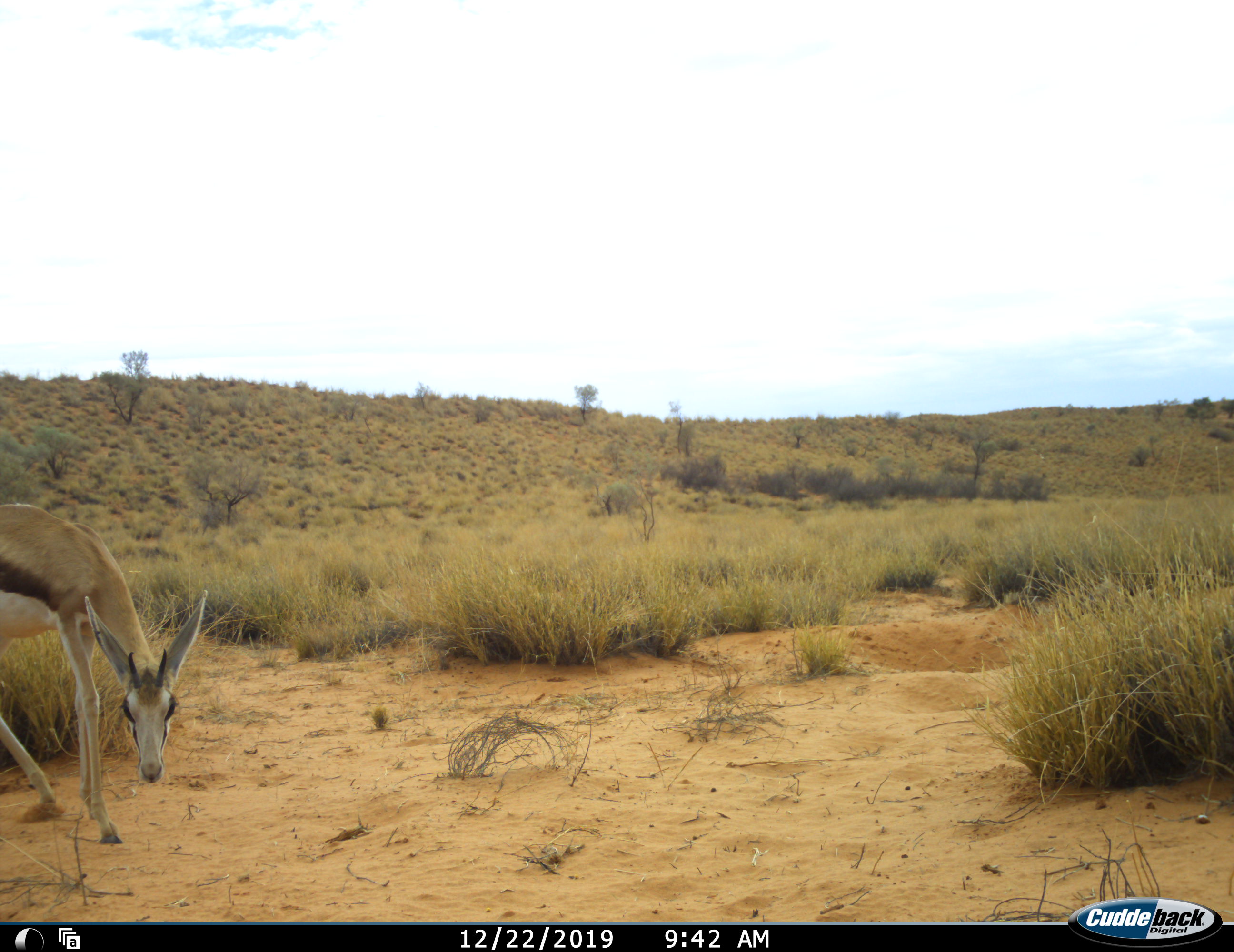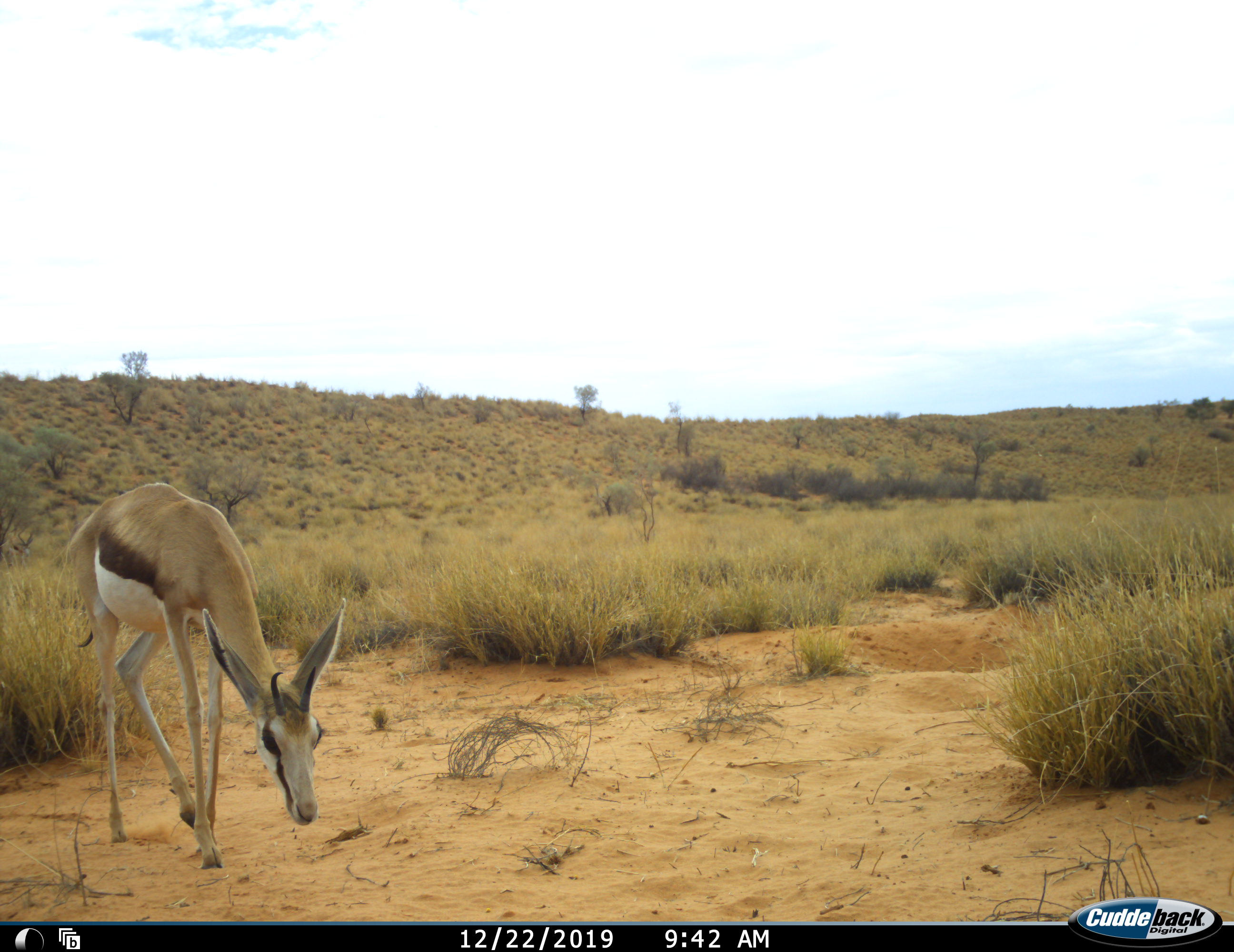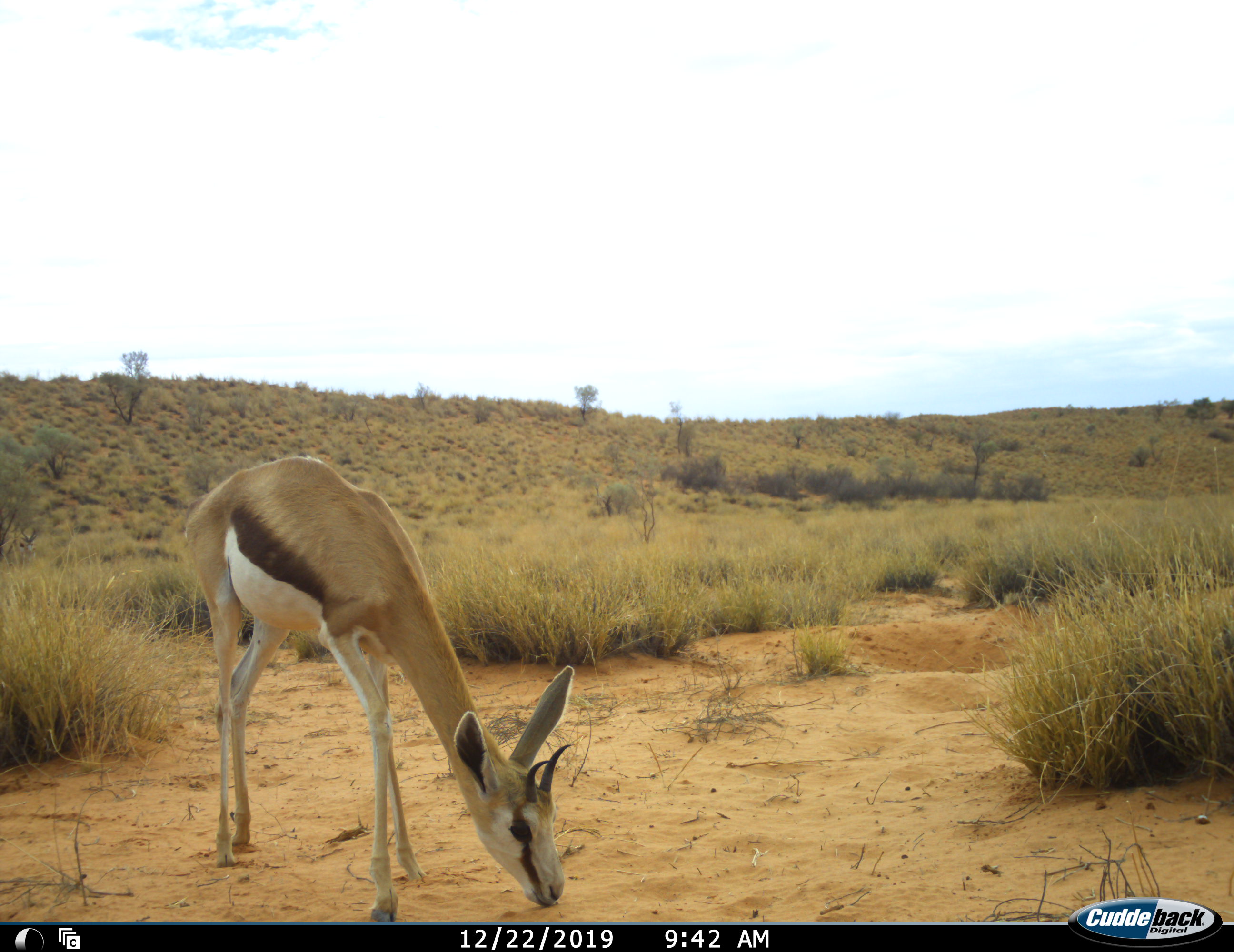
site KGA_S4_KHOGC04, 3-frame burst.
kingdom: Animalia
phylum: Chordata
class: Mammalia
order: Artiodactyla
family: Bovidae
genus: Antidorcas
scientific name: Antidorcas marsupialis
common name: springbok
Springbok (Antidorcas marsupialis), count 1. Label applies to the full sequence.